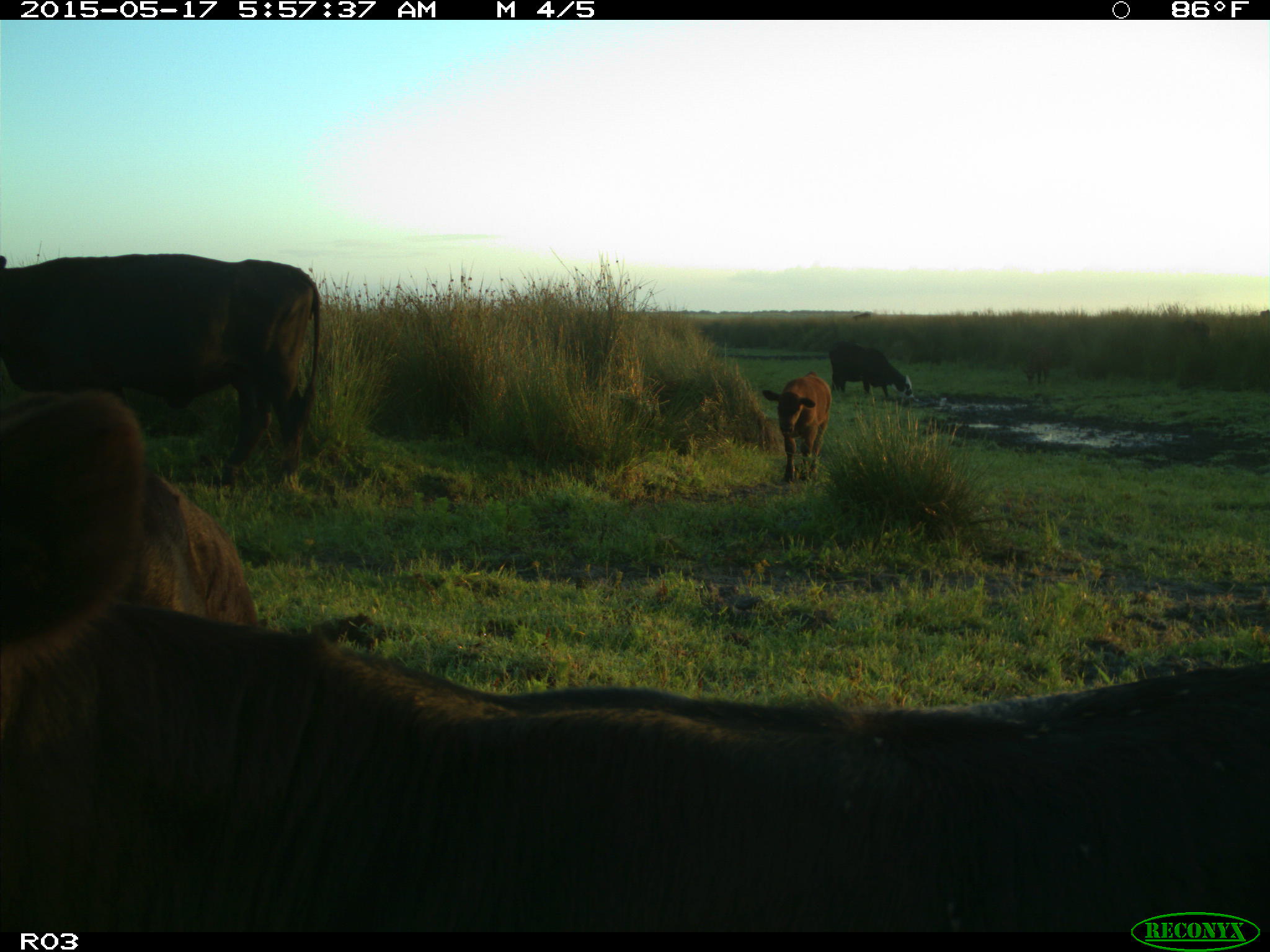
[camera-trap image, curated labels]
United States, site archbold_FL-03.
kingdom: Animalia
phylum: Chordata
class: Mammalia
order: Artiodactyla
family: Bovidae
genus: Bos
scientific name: Bos taurus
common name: domestic cow